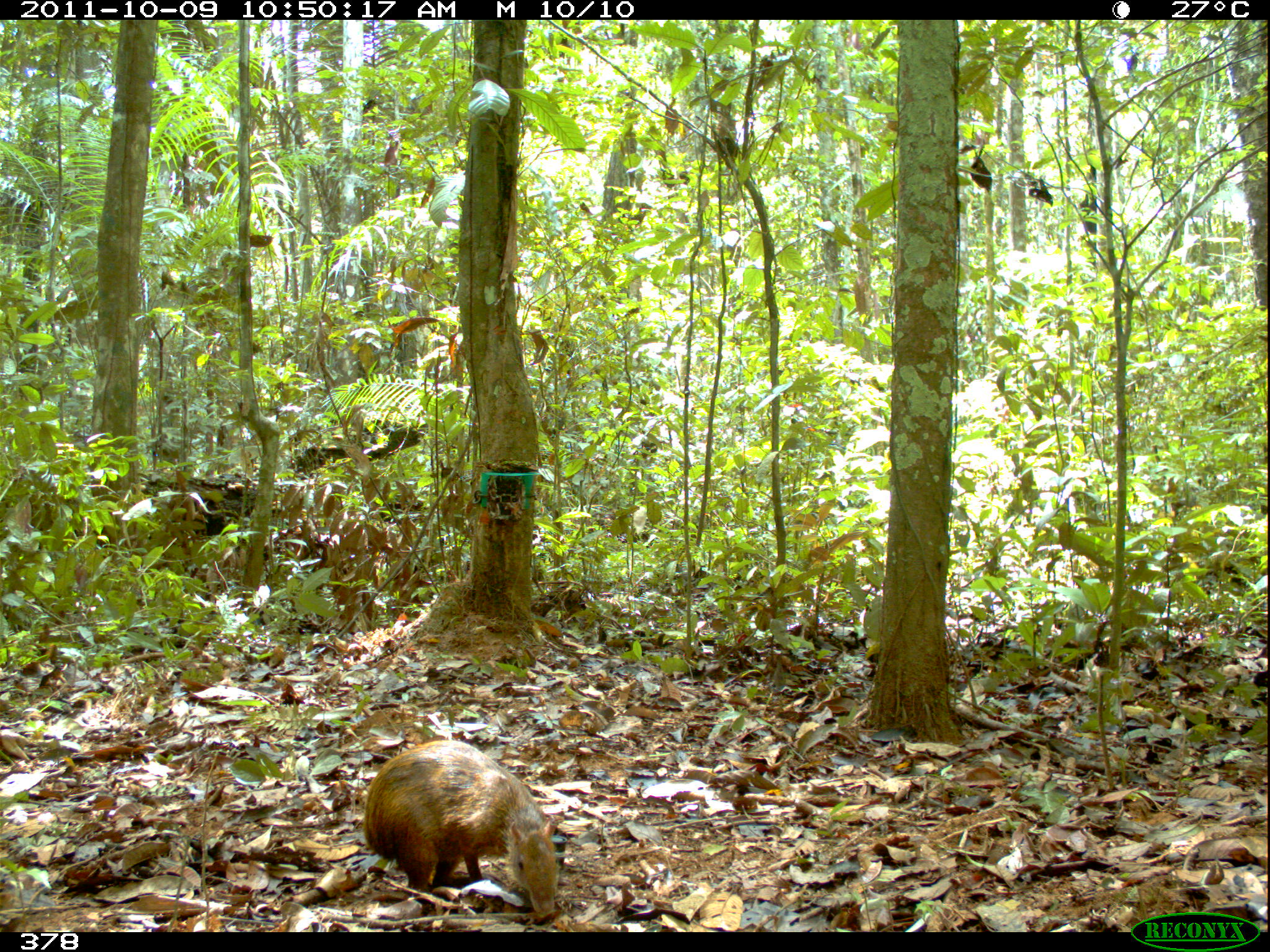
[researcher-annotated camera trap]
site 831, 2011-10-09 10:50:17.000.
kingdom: Animalia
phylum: Chordata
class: Mammalia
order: Rodentia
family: Dasyproctidae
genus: Dasyprocta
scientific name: Dasyprocta punctata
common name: central american agouti